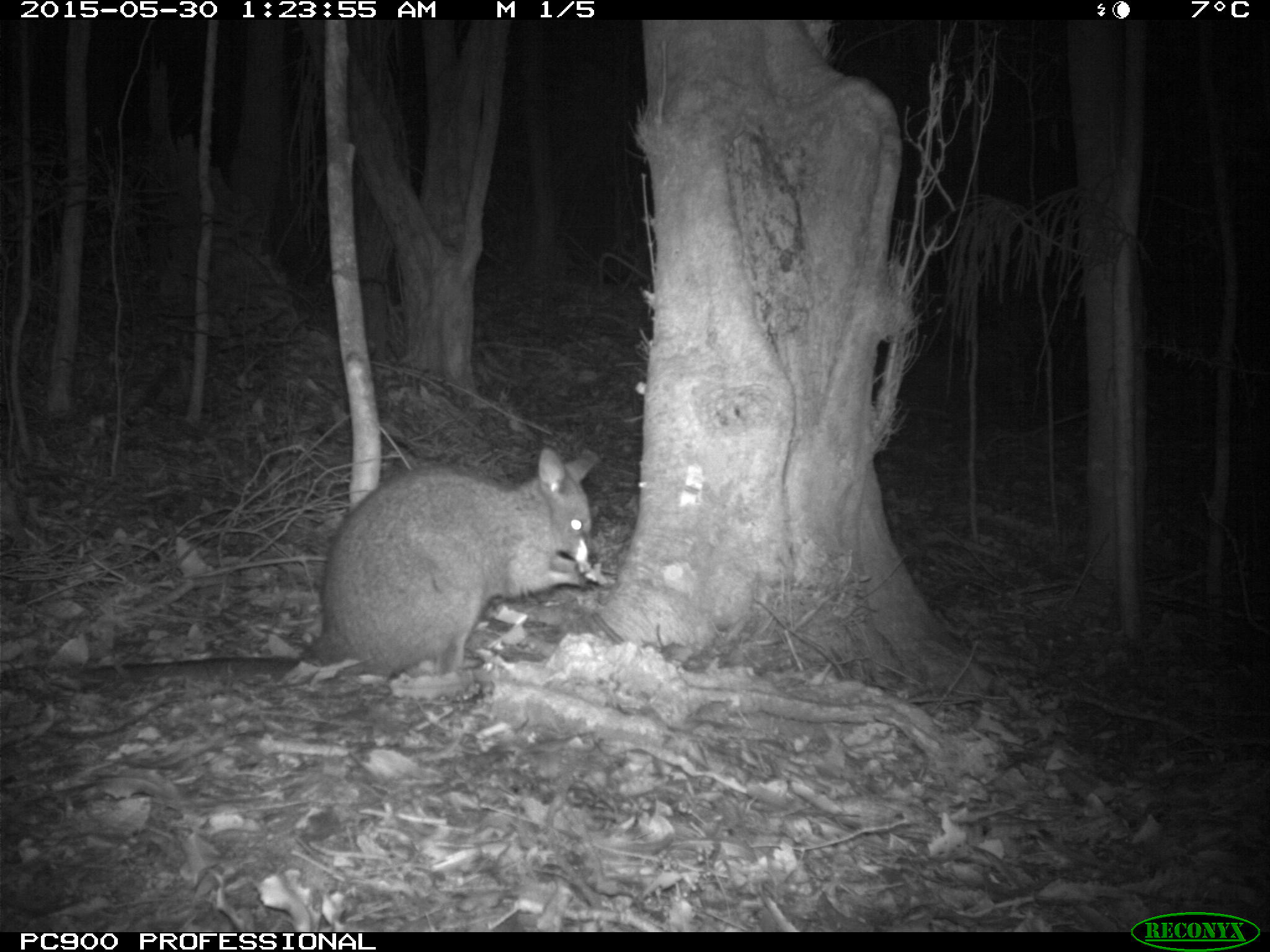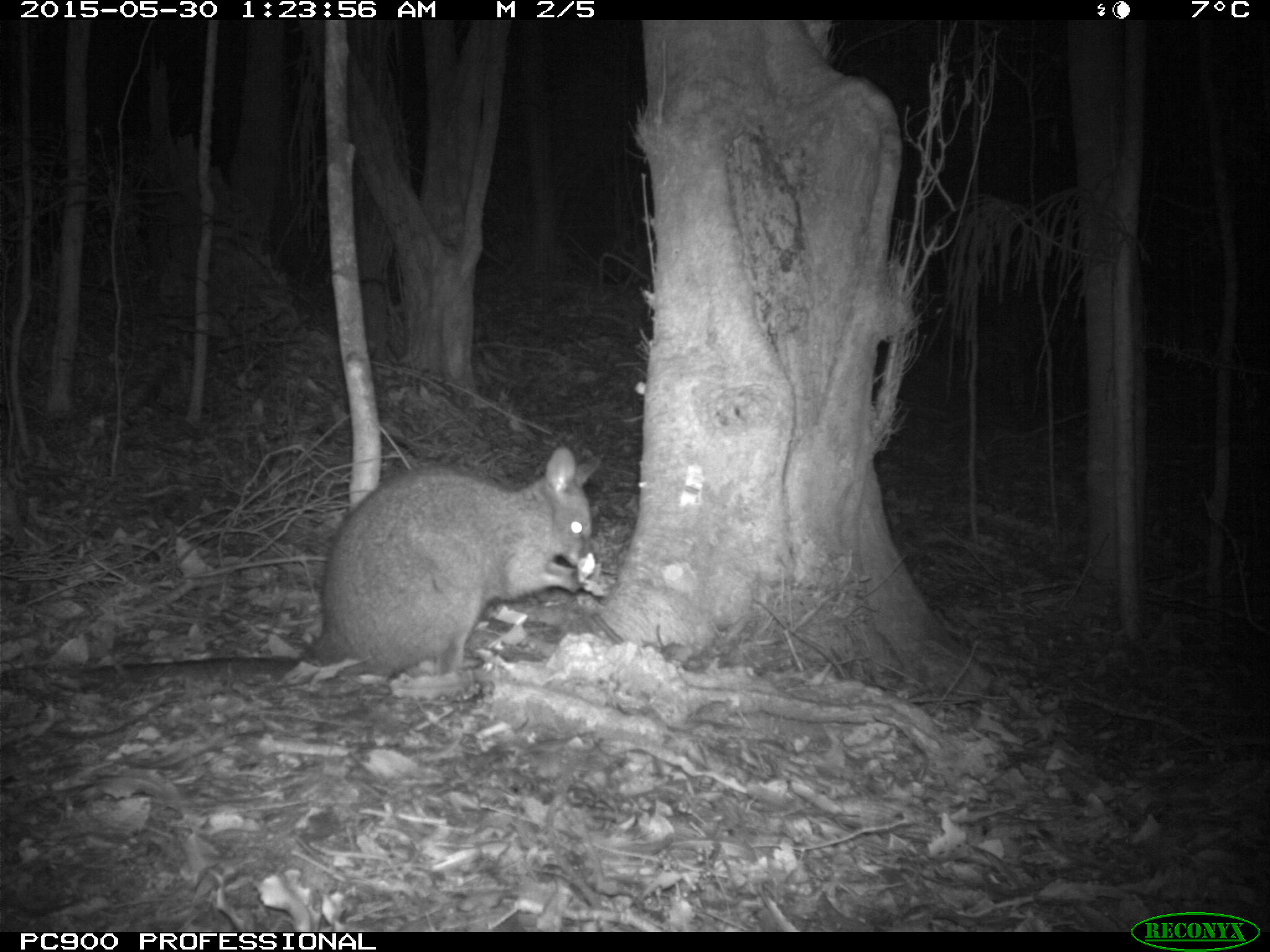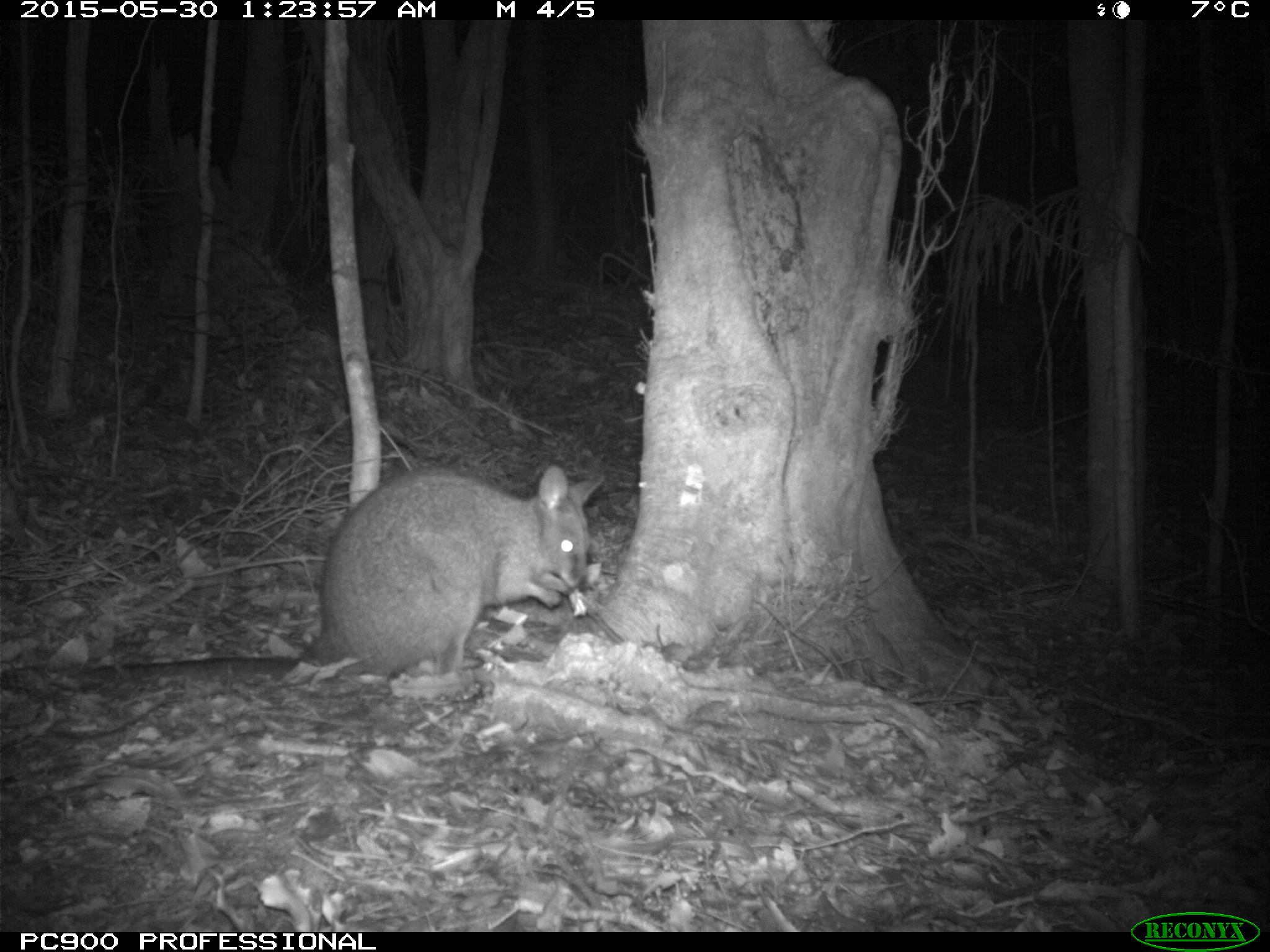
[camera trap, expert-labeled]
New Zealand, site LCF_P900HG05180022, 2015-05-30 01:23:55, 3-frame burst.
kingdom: Animalia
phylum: Chordata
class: Mammalia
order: Diprotodontia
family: Macropodidae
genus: Notamacropus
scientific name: Notamacropus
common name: wallaby